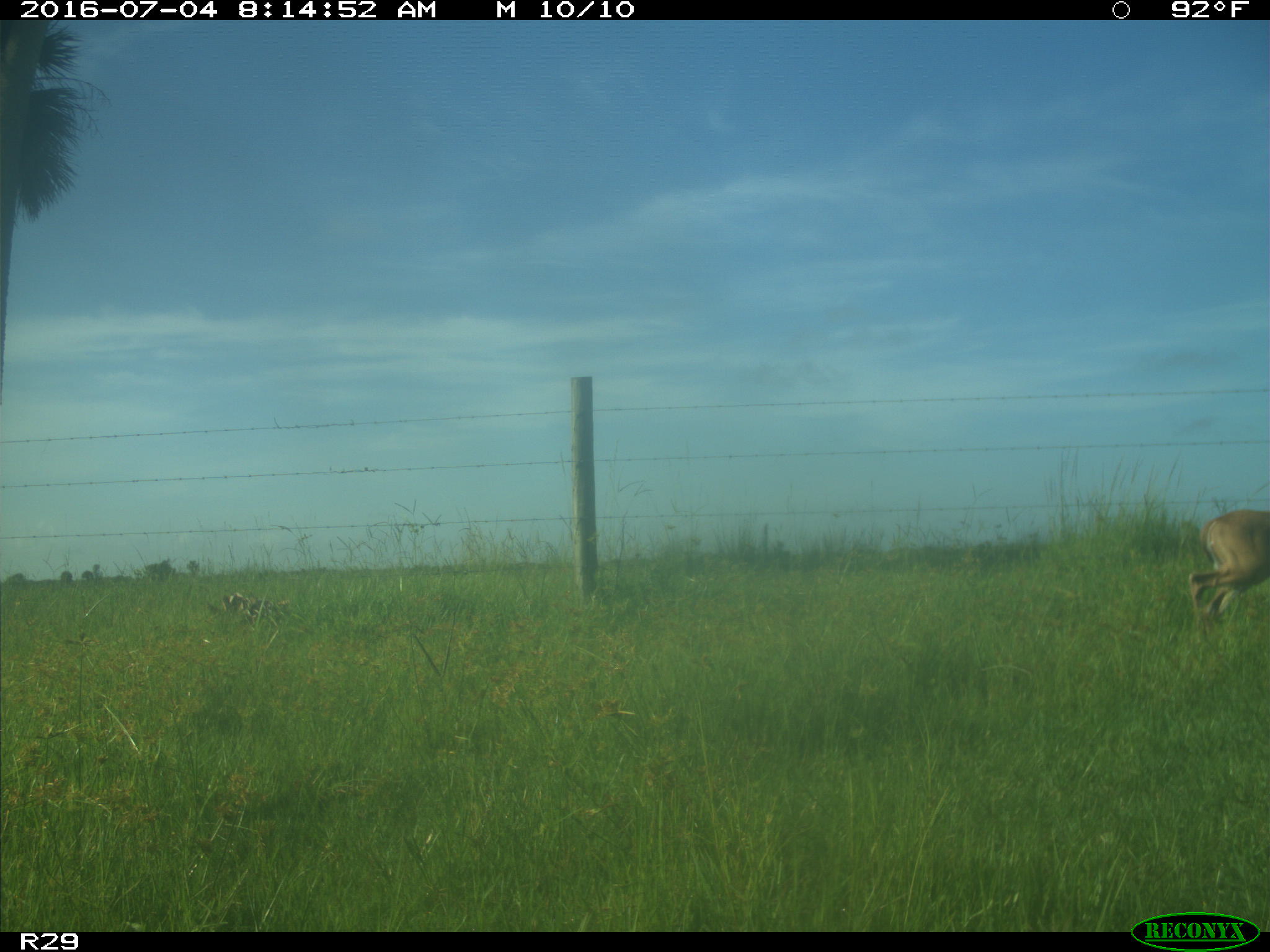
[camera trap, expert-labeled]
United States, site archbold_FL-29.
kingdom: Animalia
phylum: Chordata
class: Mammalia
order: Artiodactyla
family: Cervidae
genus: Odocoileus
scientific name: Odocoileus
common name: deer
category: unidentified deer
Unidentified deer (deer) (Odocoileus).